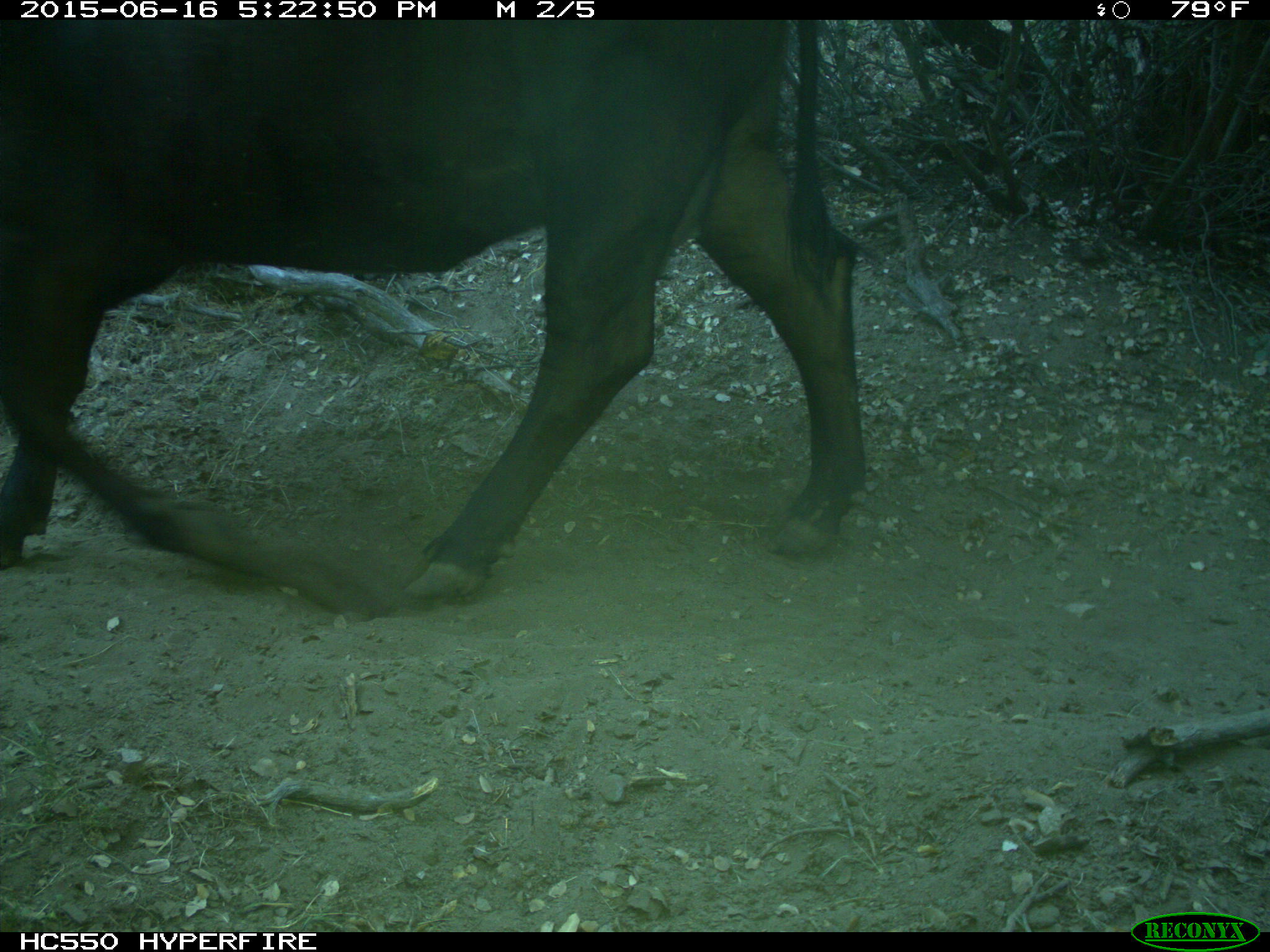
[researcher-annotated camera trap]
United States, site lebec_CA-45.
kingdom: Animalia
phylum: Chordata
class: Mammalia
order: Artiodactyla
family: Bovidae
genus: Bos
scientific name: Bos taurus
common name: domestic cow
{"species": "Bos taurus (domestic cow)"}